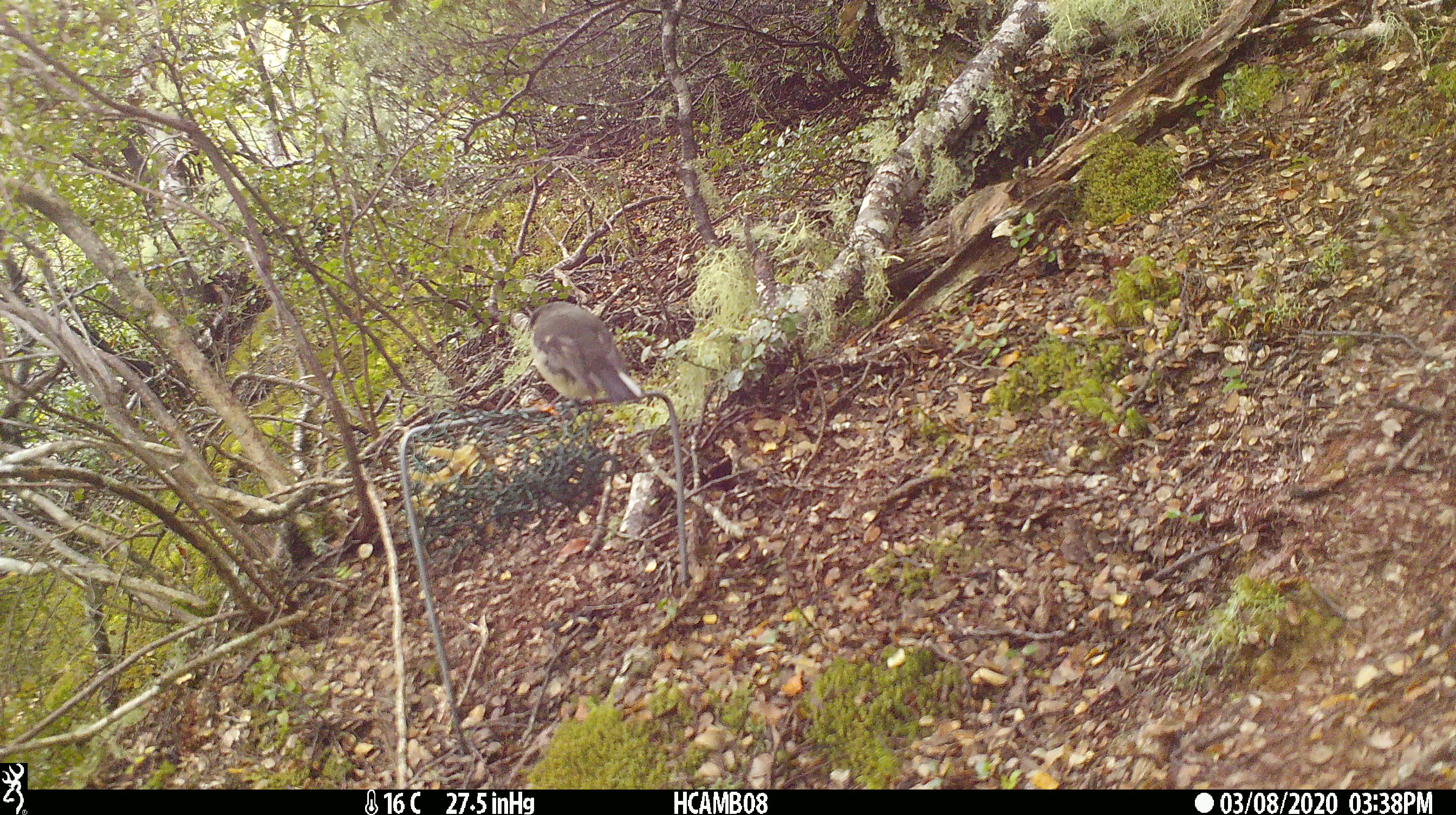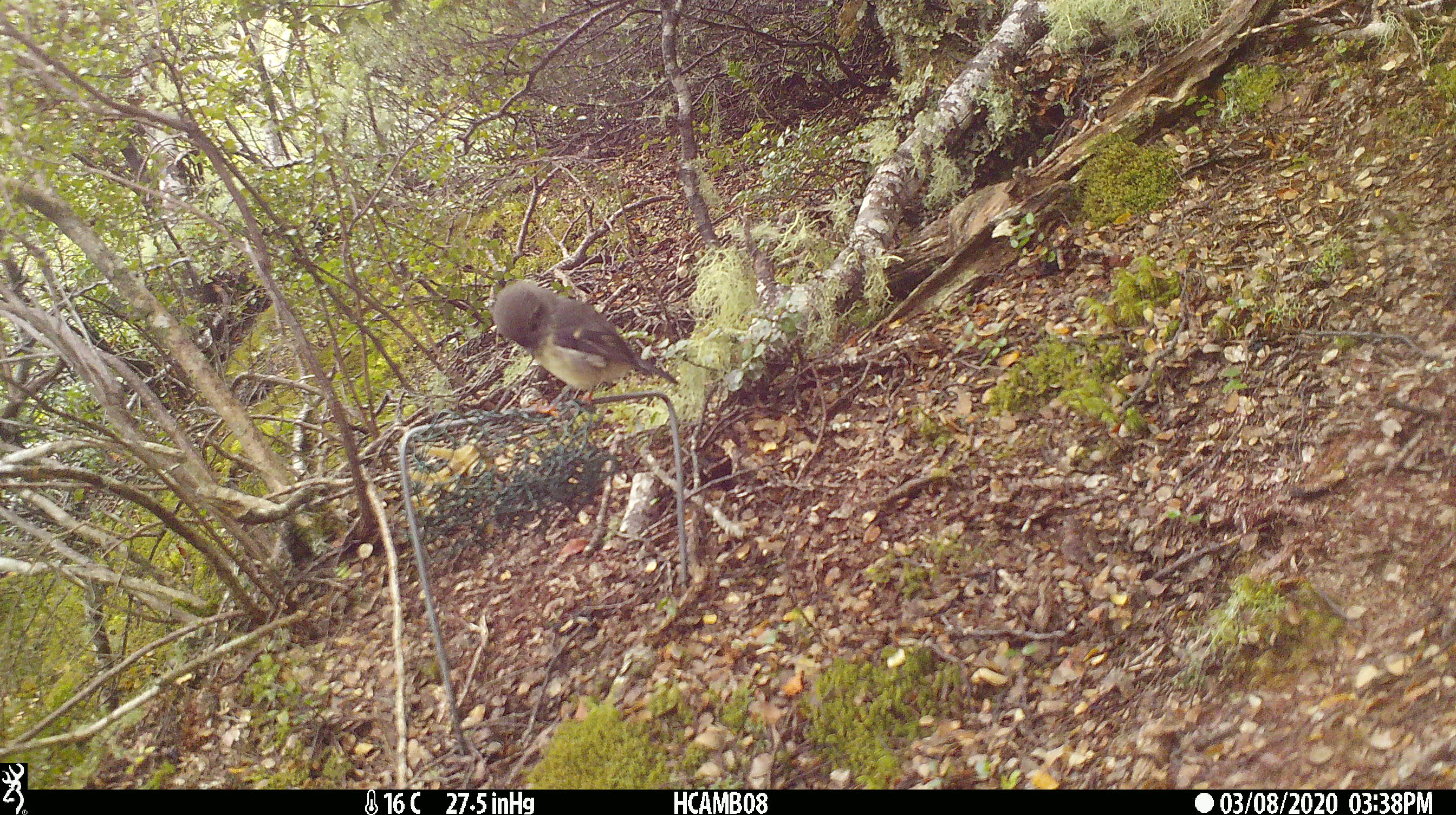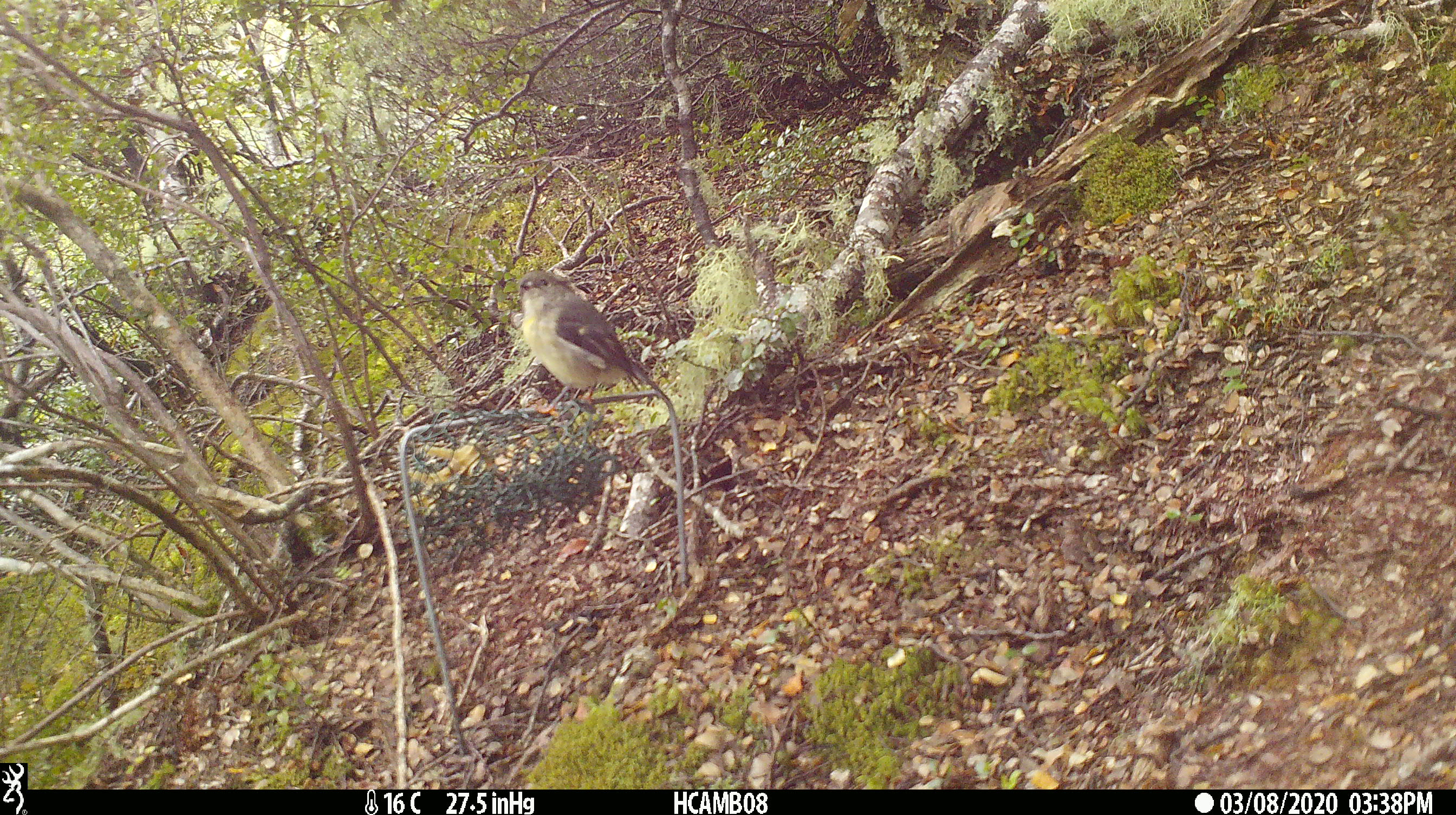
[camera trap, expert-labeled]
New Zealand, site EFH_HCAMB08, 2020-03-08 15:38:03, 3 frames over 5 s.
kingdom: Animalia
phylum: Chordata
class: Aves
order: Passeriformes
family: Petroicidae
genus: Petroica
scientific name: Petroica macrocephala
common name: tomtit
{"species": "tomtit (Petroica macrocephala)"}